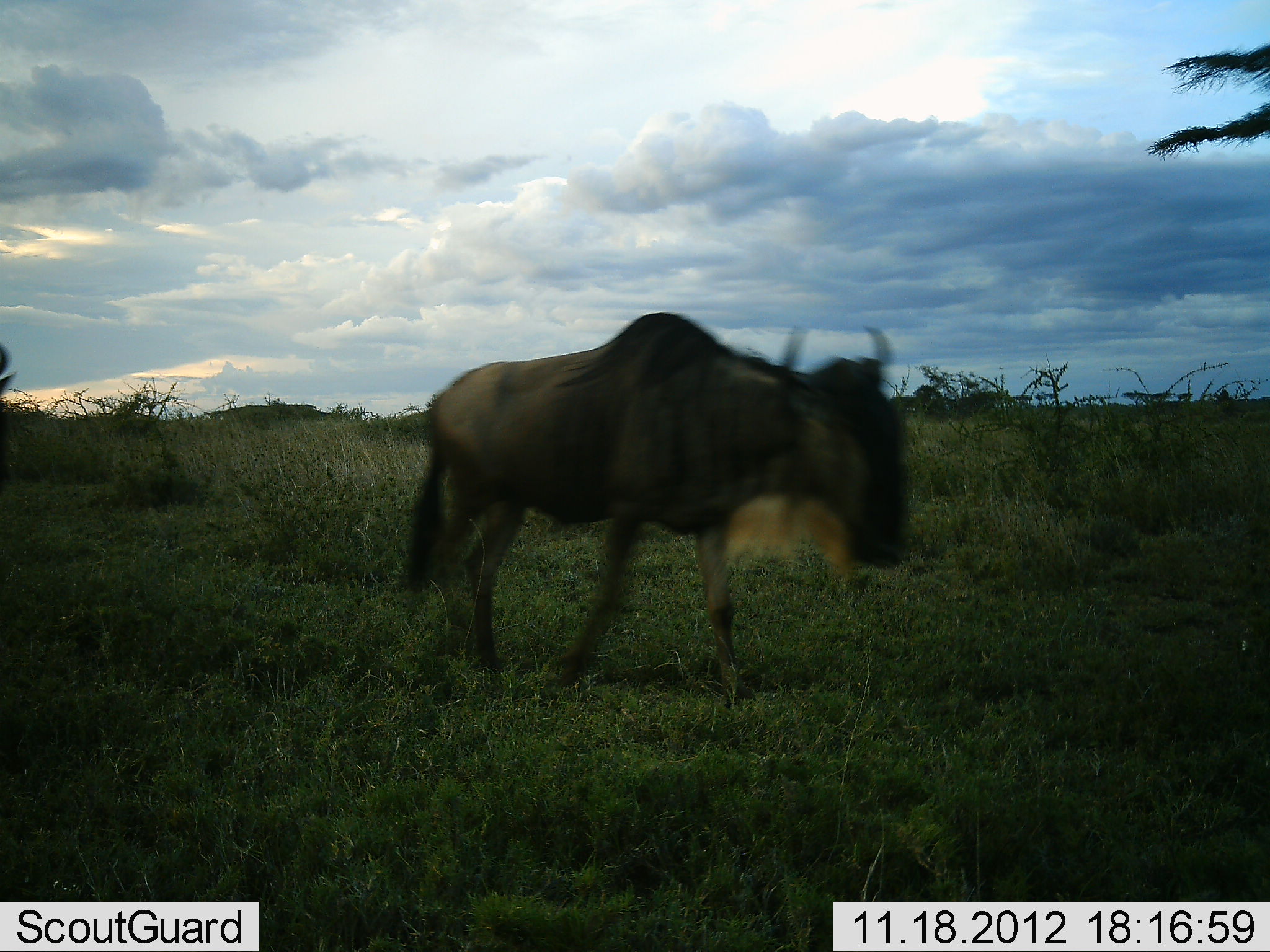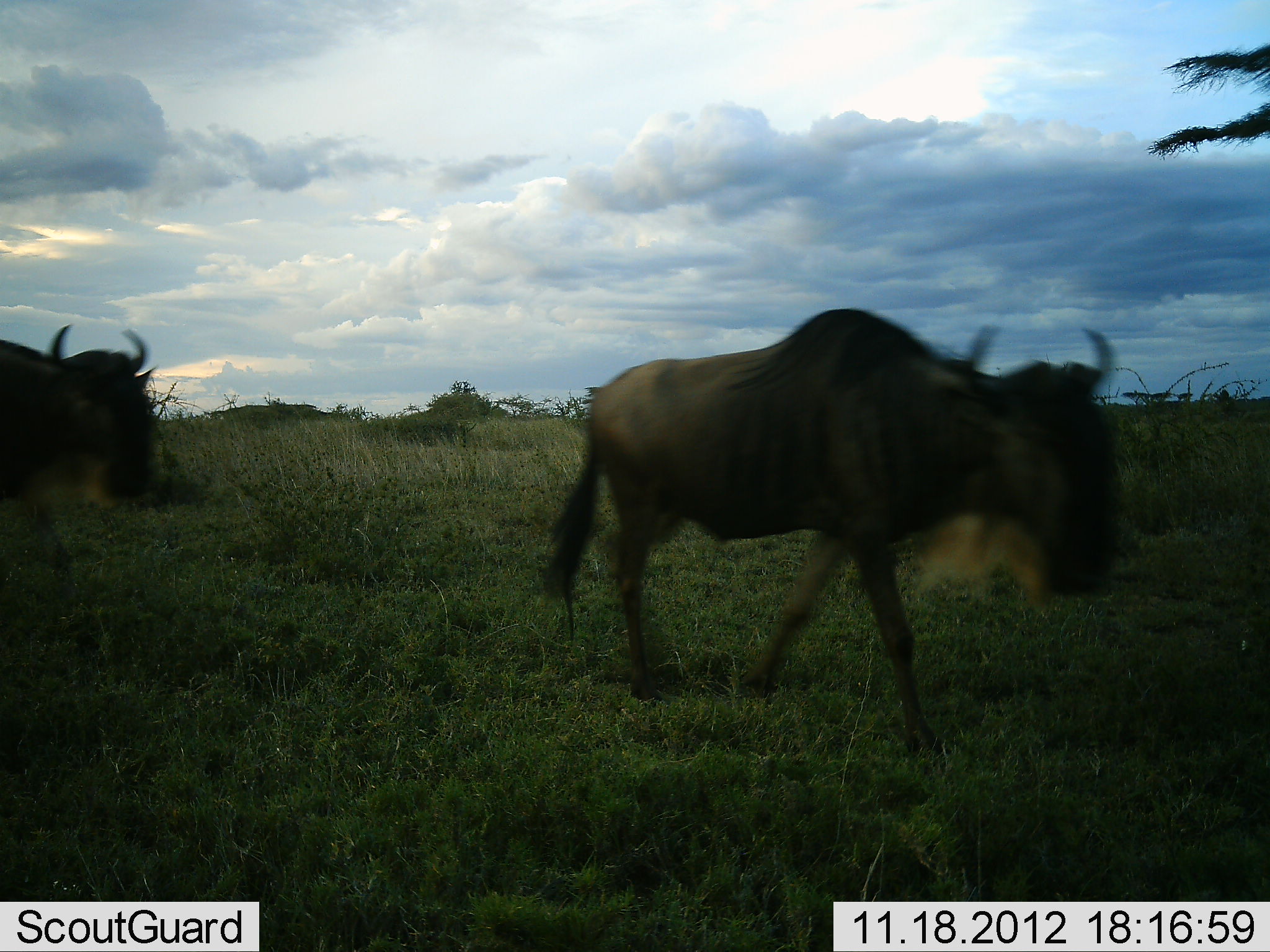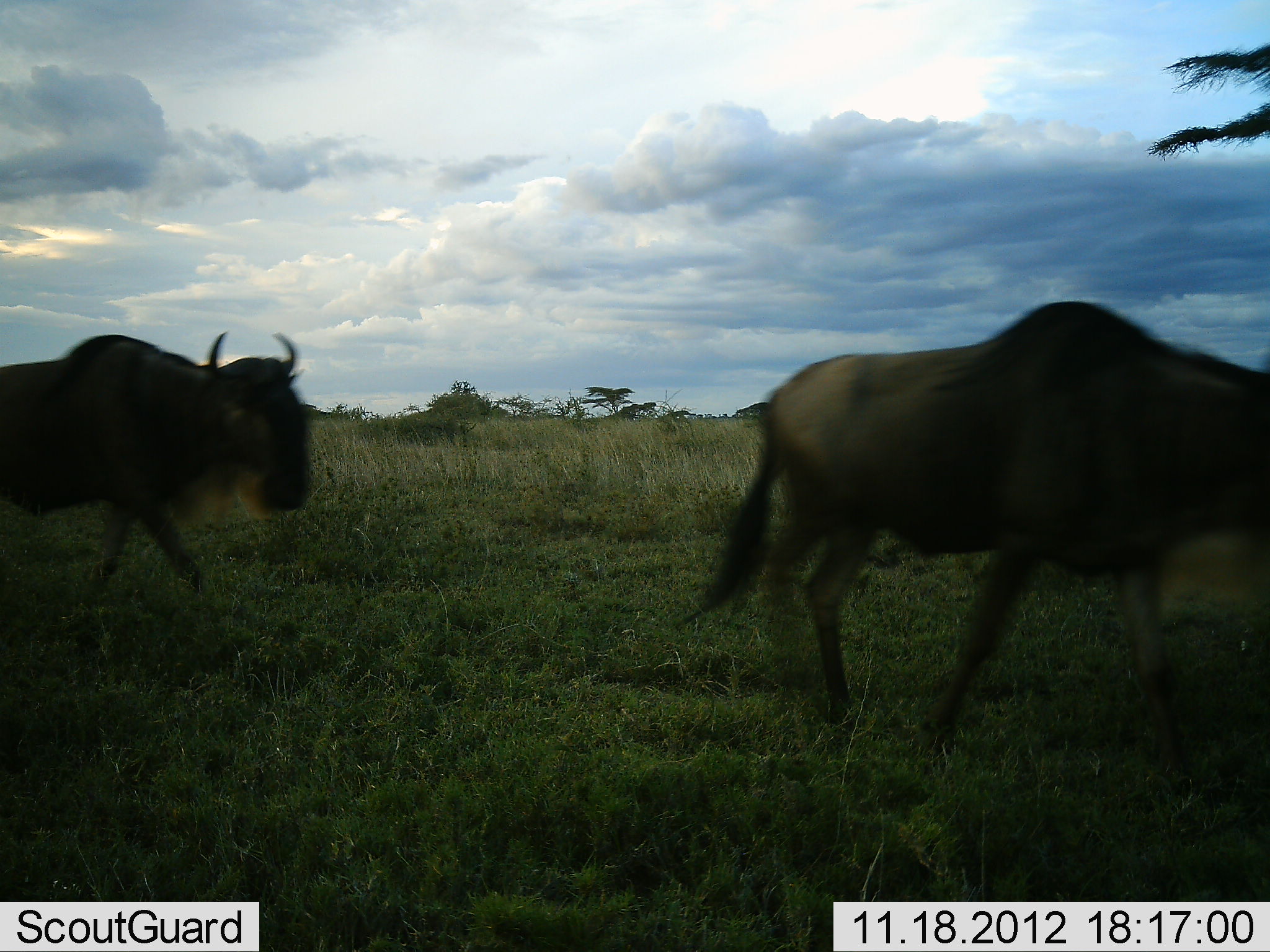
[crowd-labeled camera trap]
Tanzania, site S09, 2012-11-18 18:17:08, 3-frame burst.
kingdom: Animalia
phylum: Chordata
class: Mammalia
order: Artiodactyla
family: Bovidae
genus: Connochaetes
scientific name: Connochaetes taurinus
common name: blue wildebeest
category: wildebeest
Wildebeest (blue wildebeest) (Connochaetes taurinus), count 2. Behavior (volunteer vote fractions): standing 5%, resting 0%, moving 97%, interacting 0%. Young present (vote fraction): 0%. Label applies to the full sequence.